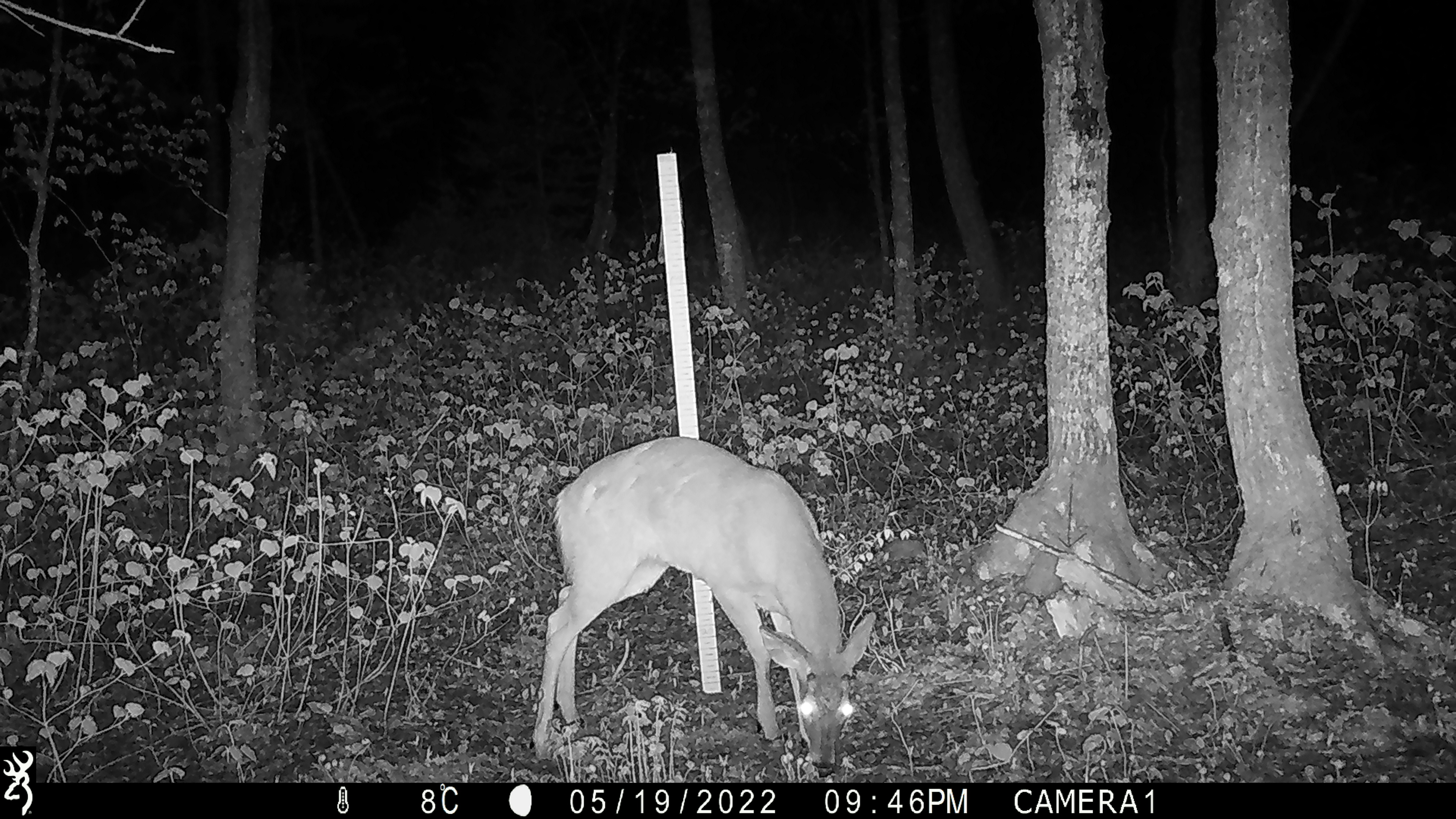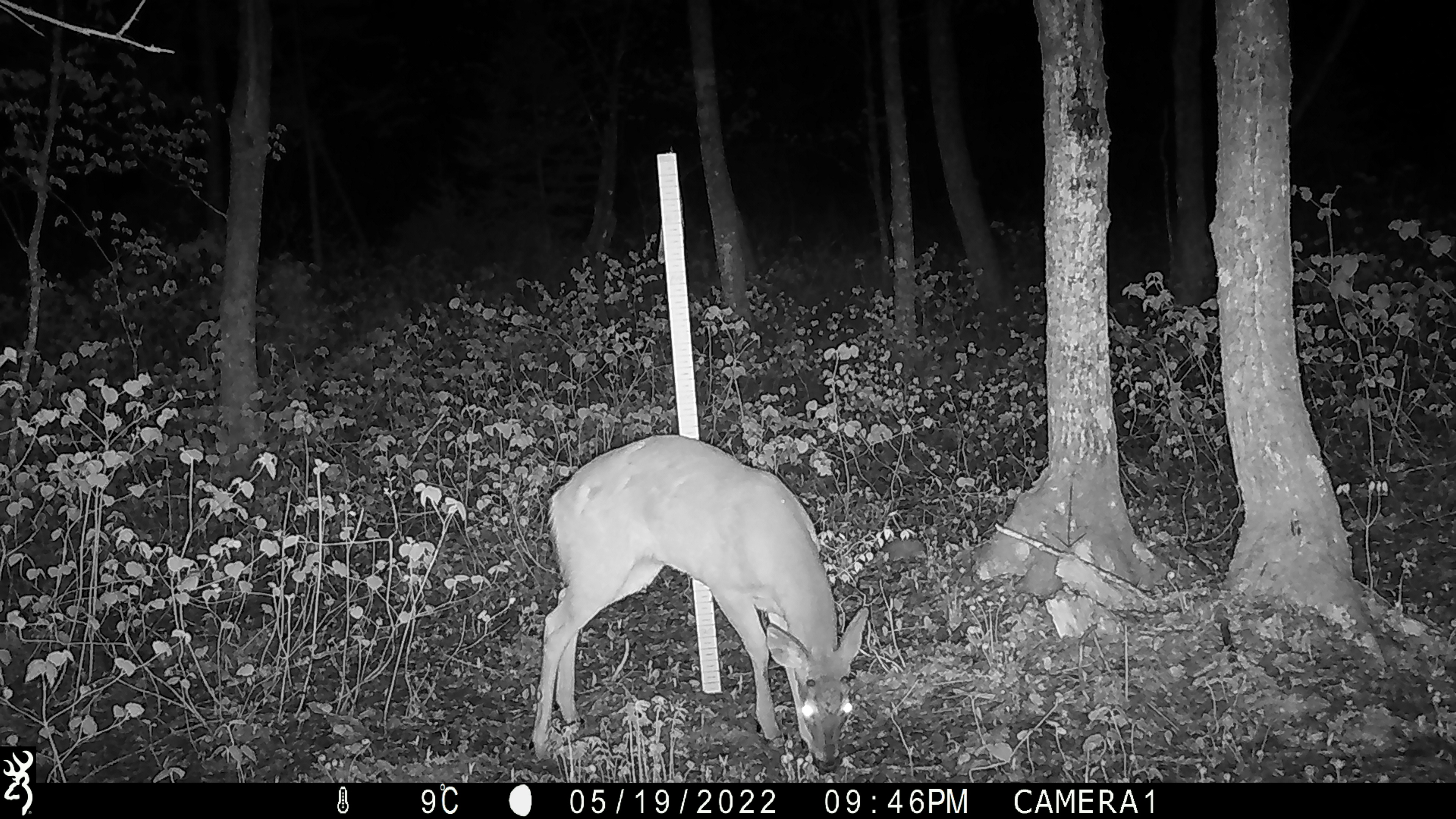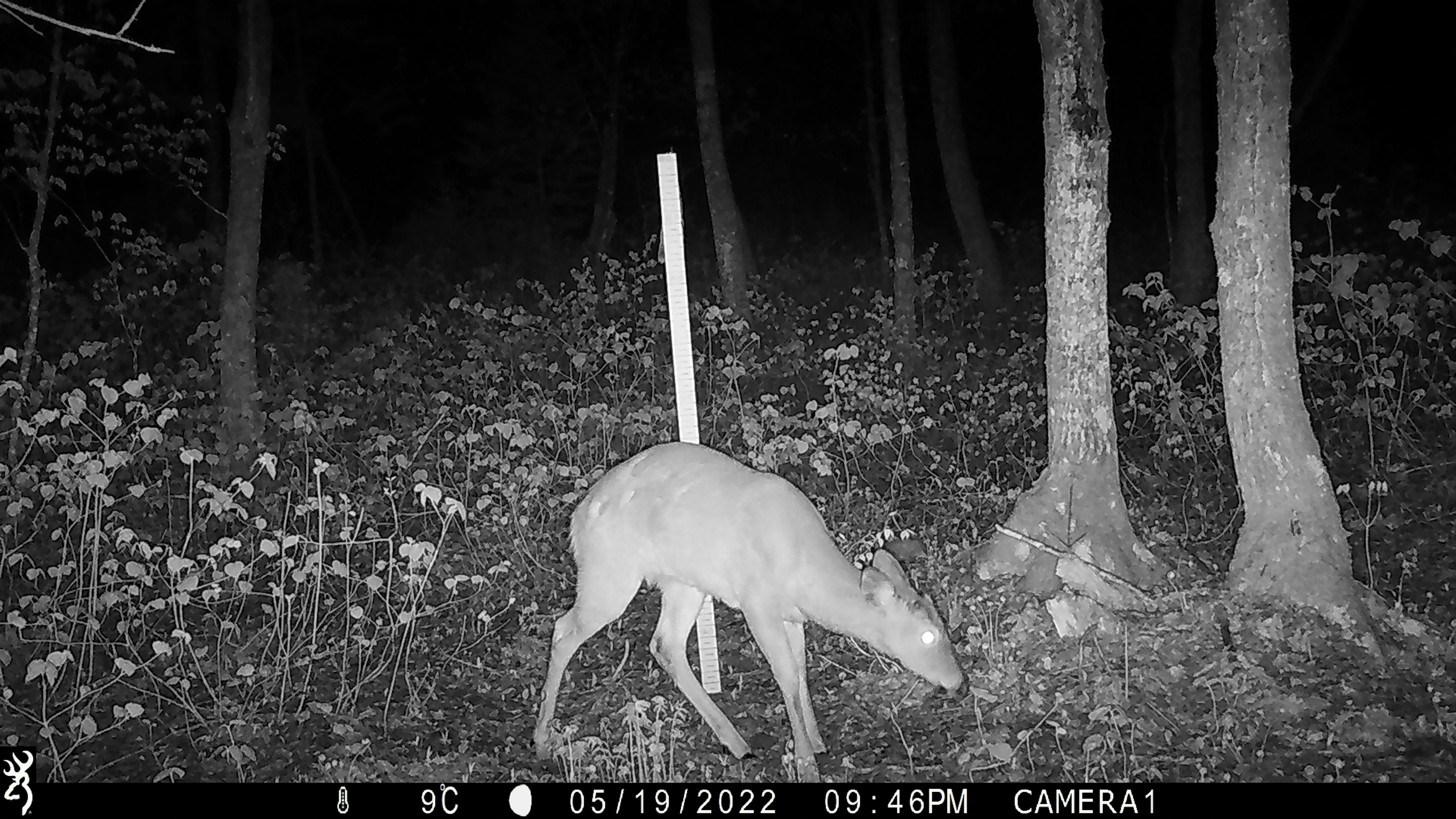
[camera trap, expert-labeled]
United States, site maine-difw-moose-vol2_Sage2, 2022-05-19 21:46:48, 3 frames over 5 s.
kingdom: Animalia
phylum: Chordata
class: Mammalia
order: Artiodactyla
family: Cervidae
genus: Odocoileus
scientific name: Odocoileus virginianus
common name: white-tailed deer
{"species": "white-tailed deer (Odocoileus virginianus)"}